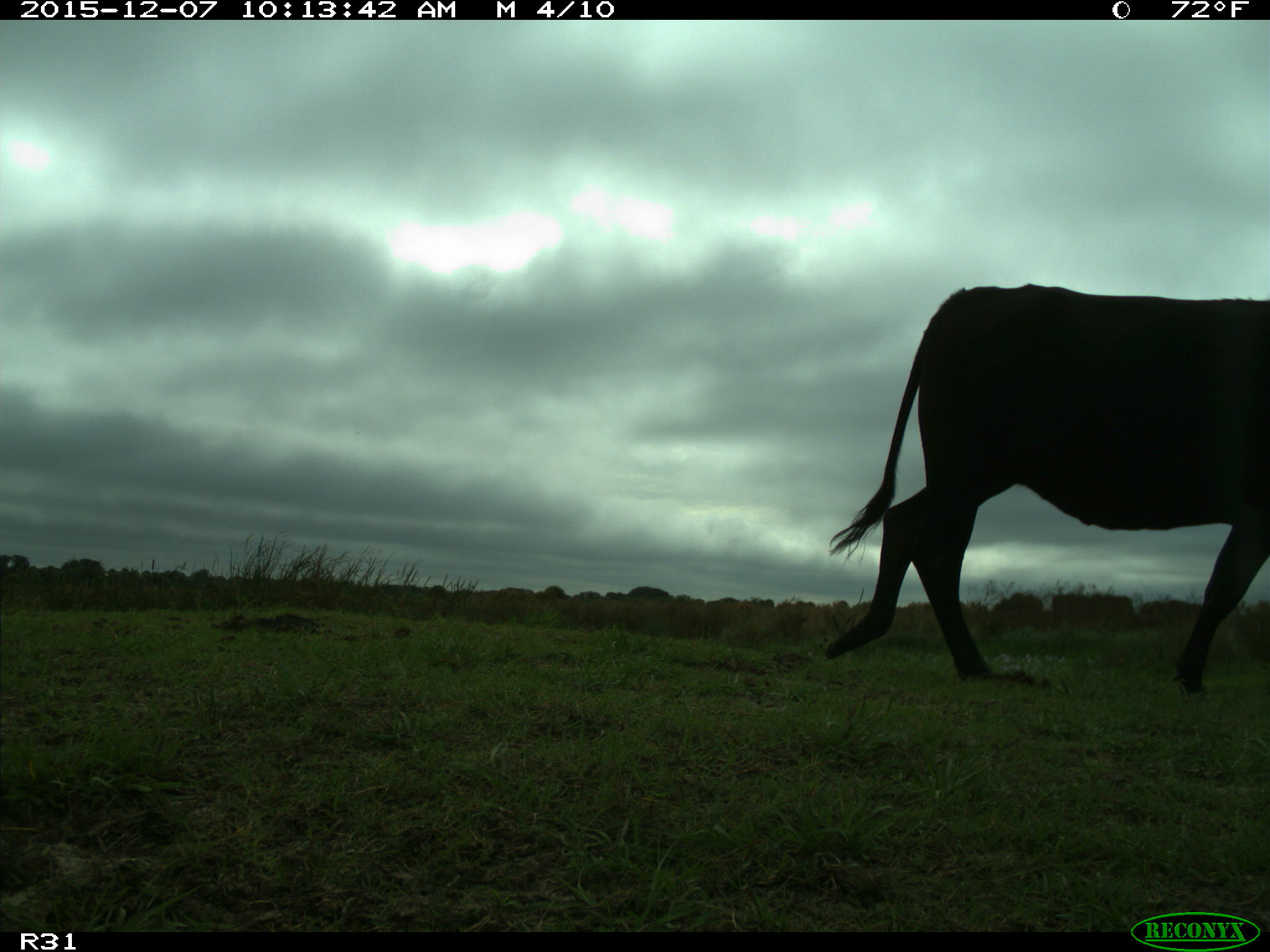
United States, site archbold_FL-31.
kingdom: Animalia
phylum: Chordata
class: Mammalia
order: Artiodactyla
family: Bovidae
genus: Bos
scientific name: Bos taurus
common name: domestic cow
Bos taurus (domestic cow).